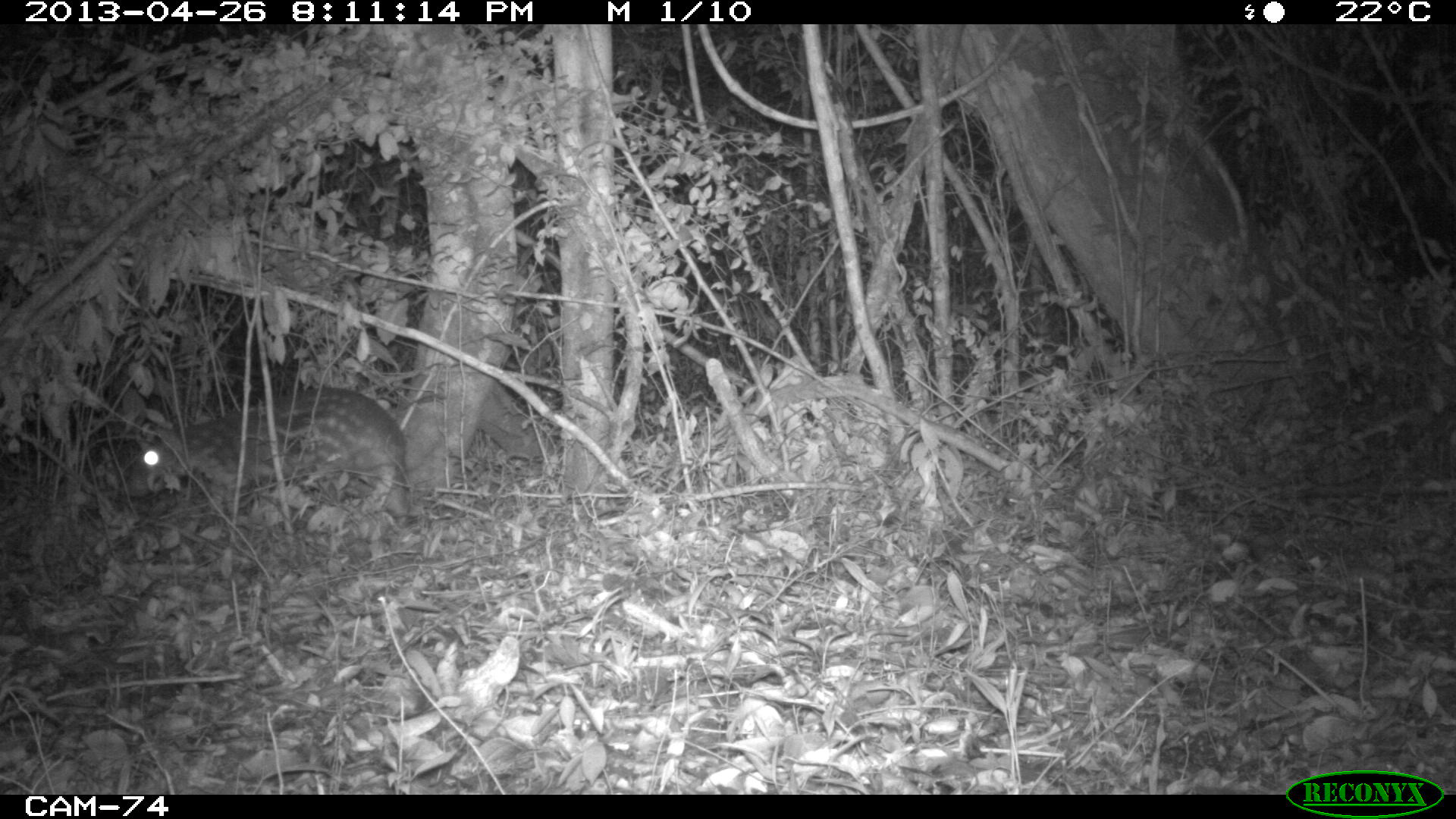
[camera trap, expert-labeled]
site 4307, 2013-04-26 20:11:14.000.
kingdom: Animalia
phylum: Chordata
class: Mammalia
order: Rodentia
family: Cuniculidae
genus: Cuniculus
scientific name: Cuniculus paca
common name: lowland paca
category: agouti paca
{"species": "agouti paca (lowland paca) (Cuniculus paca)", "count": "1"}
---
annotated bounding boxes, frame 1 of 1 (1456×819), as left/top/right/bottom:
agouti paca: 118/386/411/522